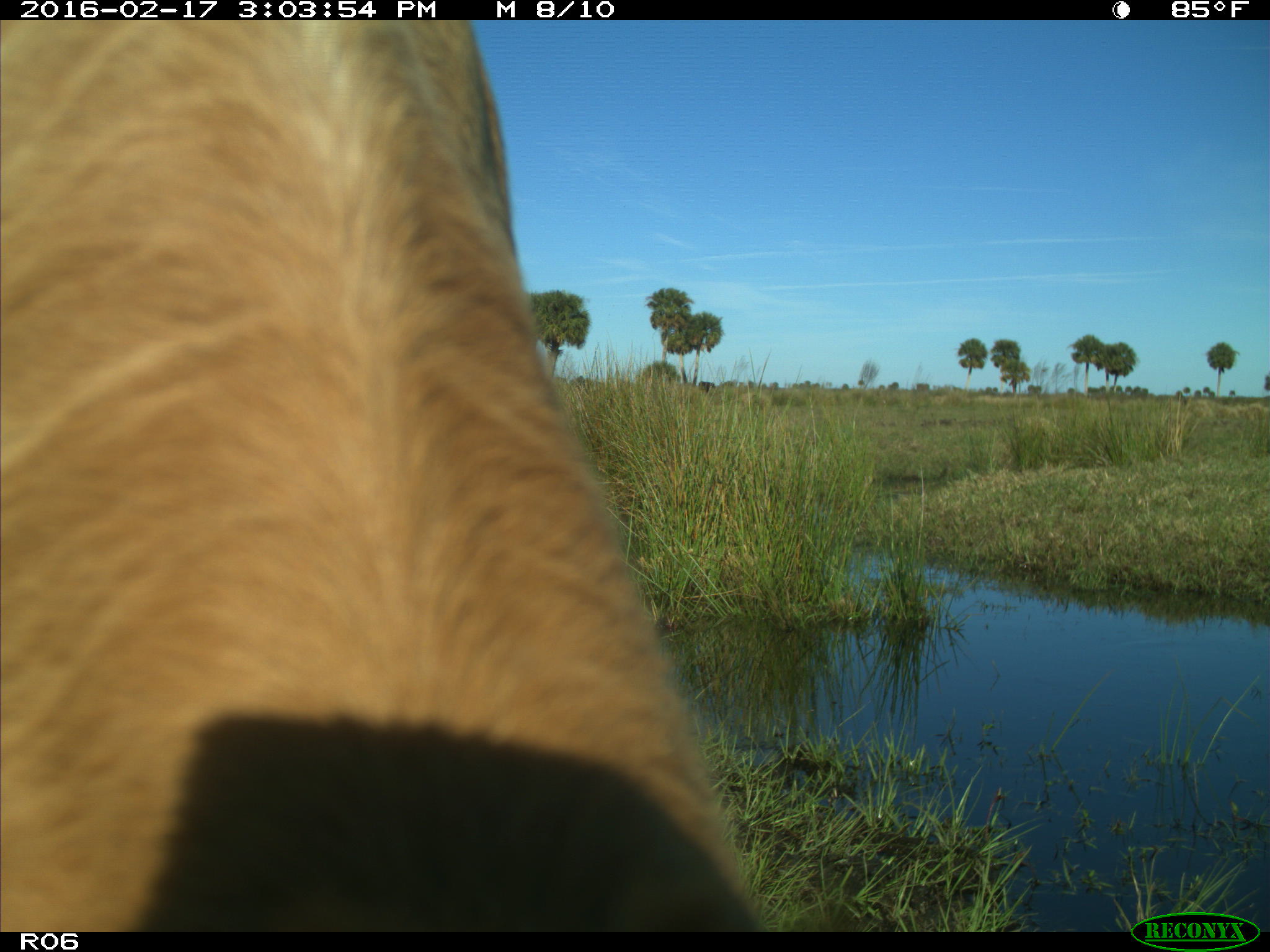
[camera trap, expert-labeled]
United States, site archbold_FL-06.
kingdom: Animalia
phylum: Chordata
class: Mammalia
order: Artiodactyla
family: Bovidae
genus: Bos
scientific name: Bos taurus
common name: domestic cow